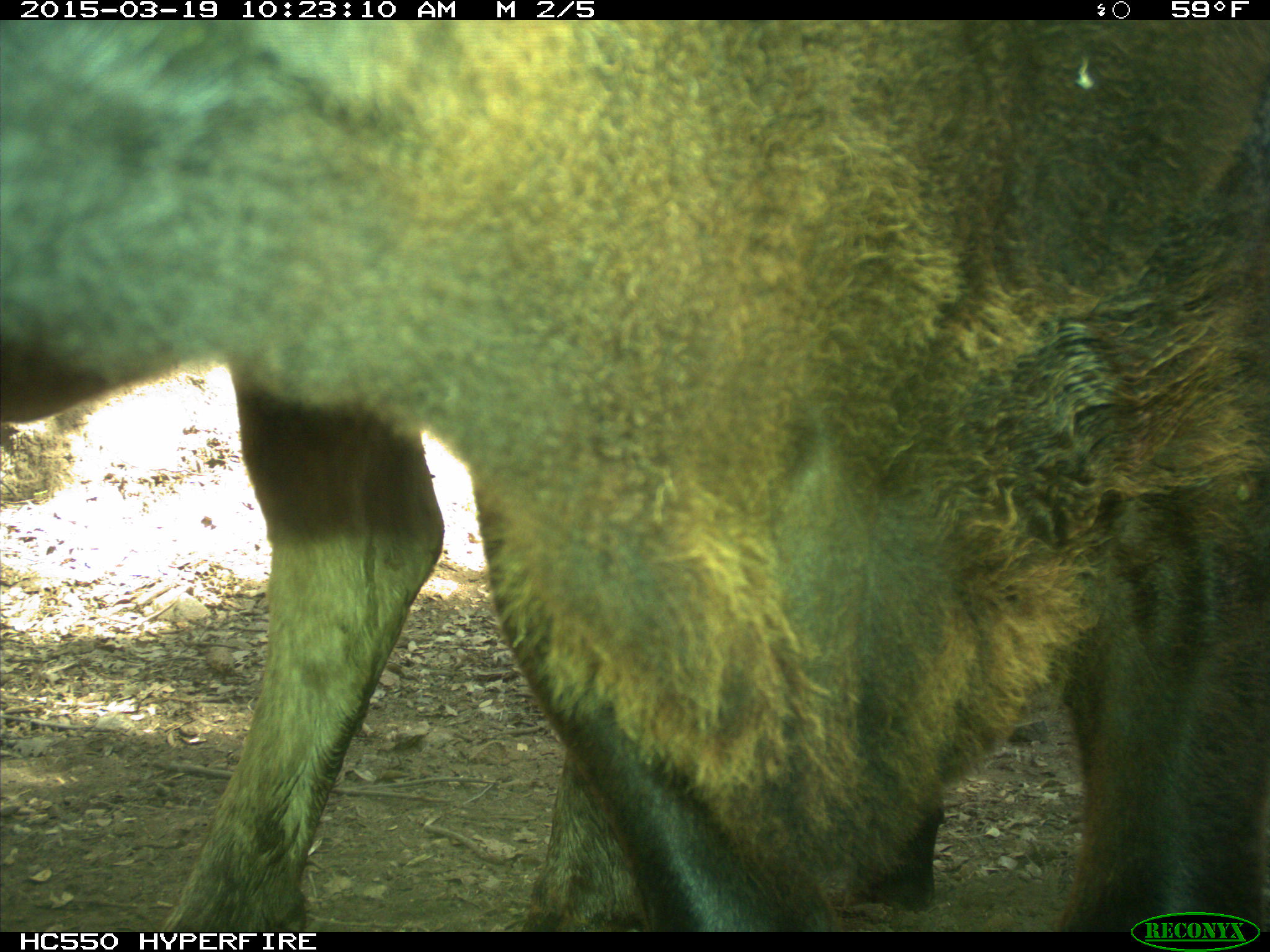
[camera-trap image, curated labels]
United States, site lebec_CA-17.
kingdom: Animalia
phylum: Chordata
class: Mammalia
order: Artiodactyla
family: Bovidae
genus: Bos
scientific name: Bos taurus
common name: domestic cow